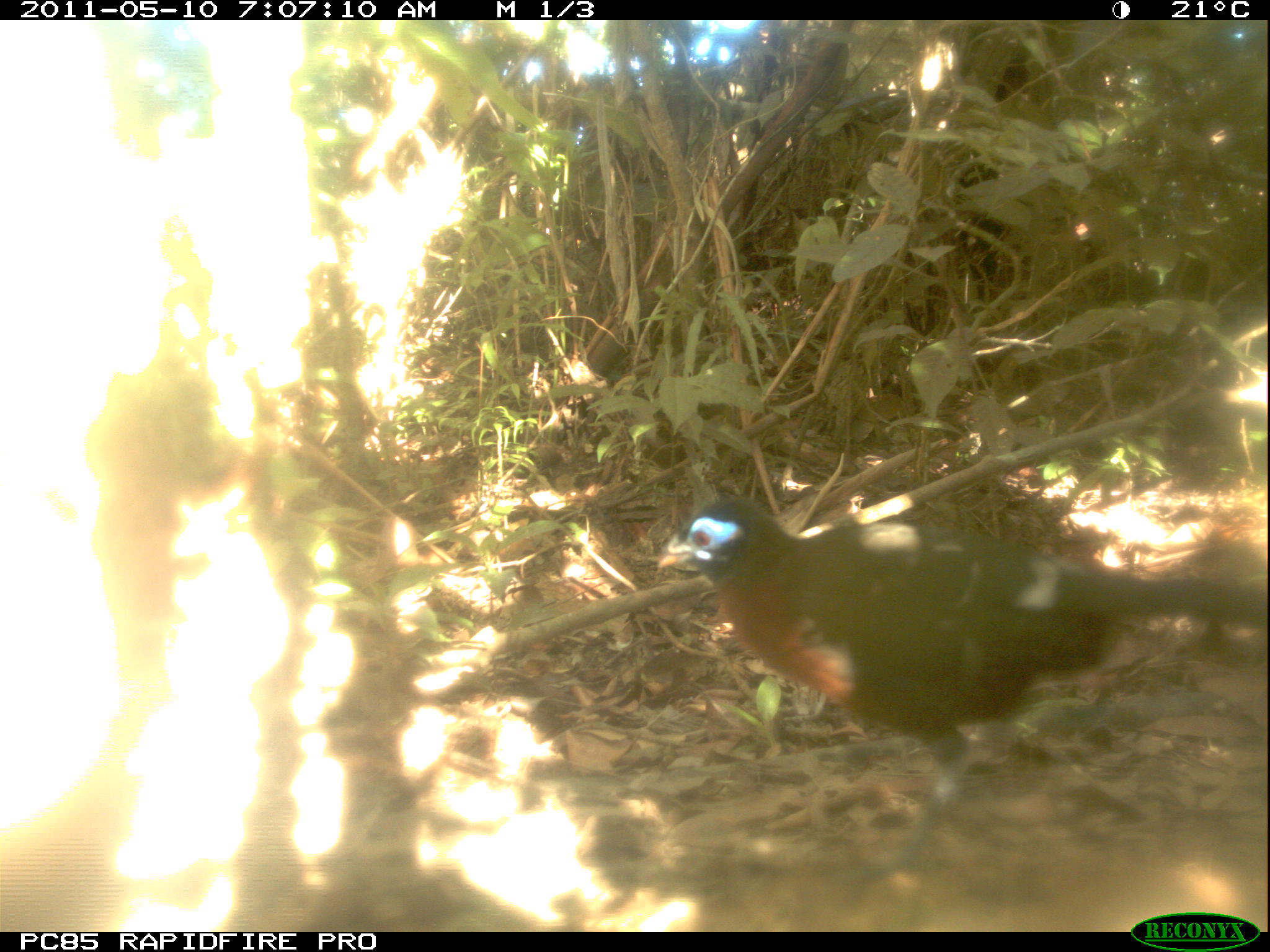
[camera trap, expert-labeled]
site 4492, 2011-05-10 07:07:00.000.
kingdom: Animalia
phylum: Chordata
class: Aves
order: Cuculiformes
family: Cuculidae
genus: Coua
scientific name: Coua serriana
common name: red-breasted coua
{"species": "Coua serriana (red-breasted coua)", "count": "1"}